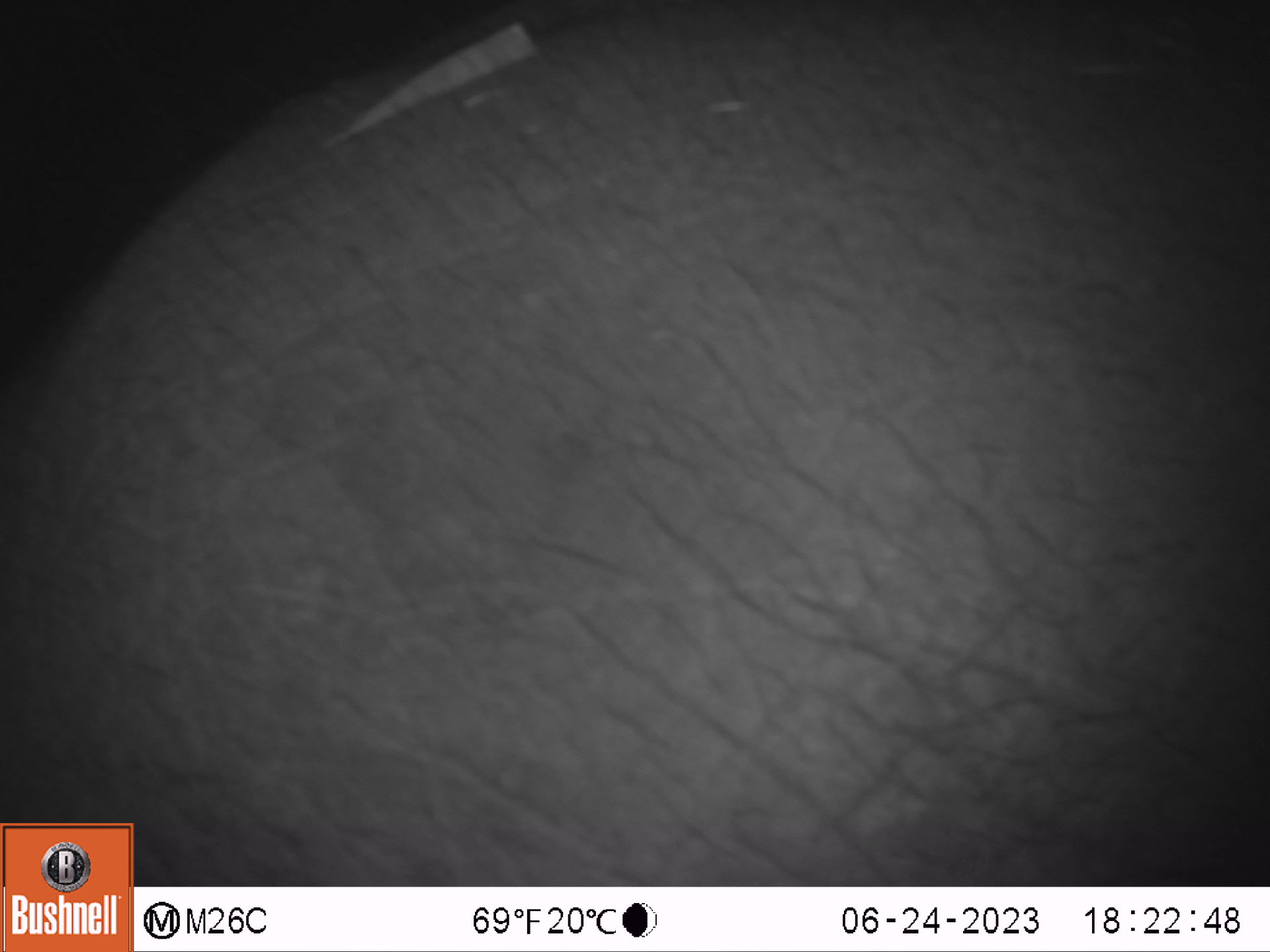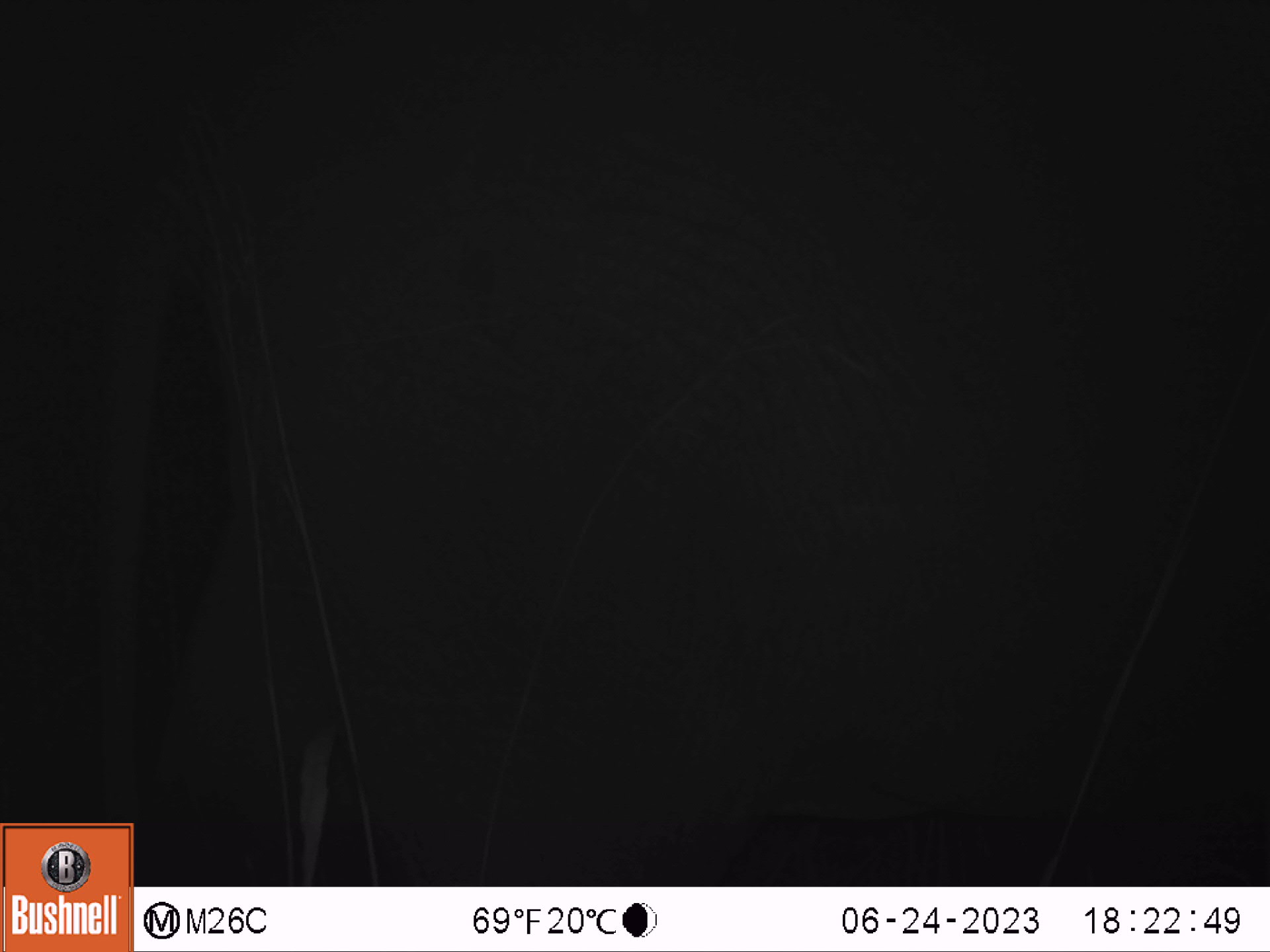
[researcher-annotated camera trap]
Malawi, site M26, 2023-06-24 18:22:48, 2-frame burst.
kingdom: Animalia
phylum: Chordata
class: Mammalia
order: Proboscidea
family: Elephantidae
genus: Loxodonta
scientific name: Loxodonta africana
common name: african savanna elephant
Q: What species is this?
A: African savanna elephant (Loxodonta africana).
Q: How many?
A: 1.